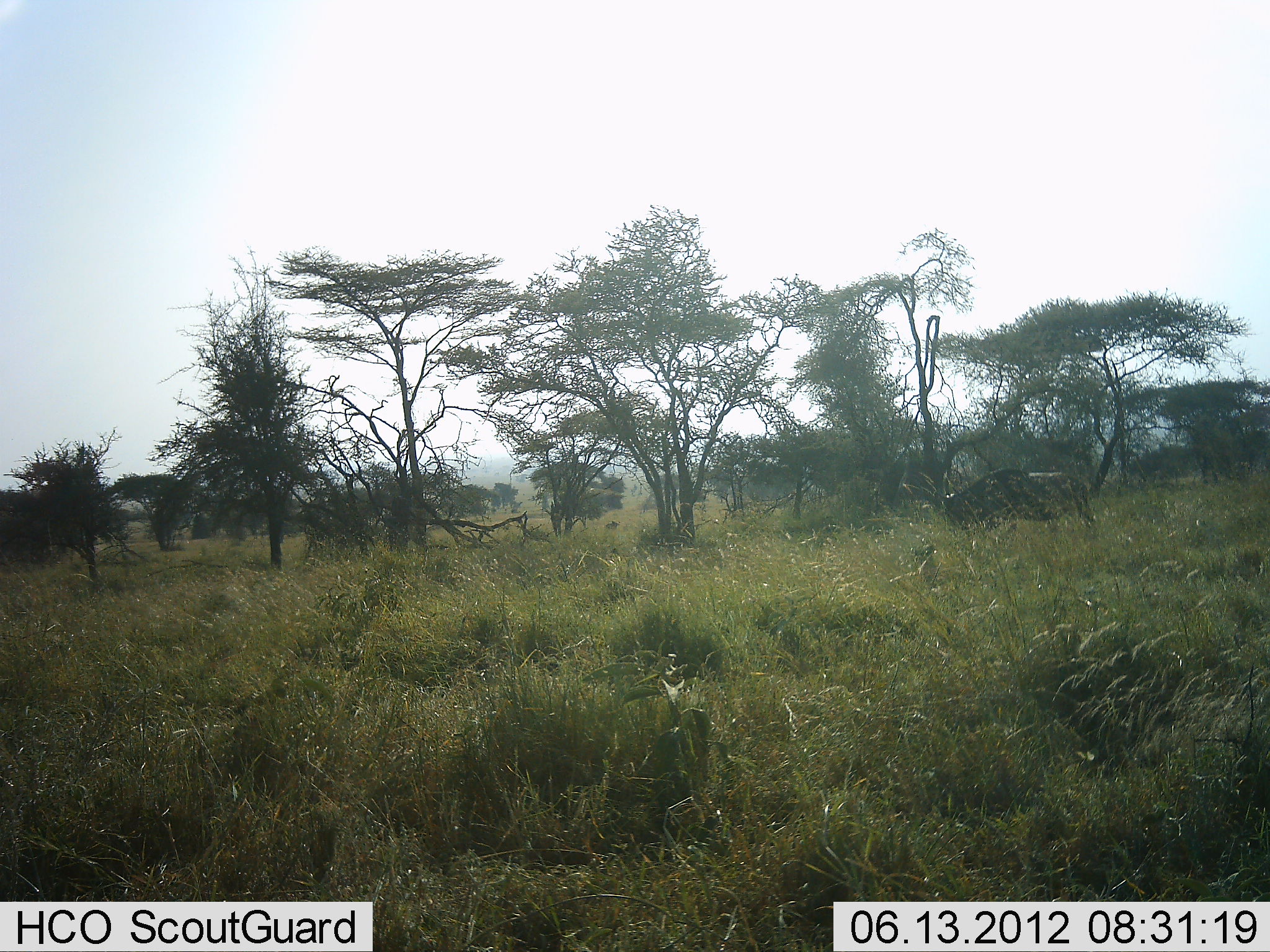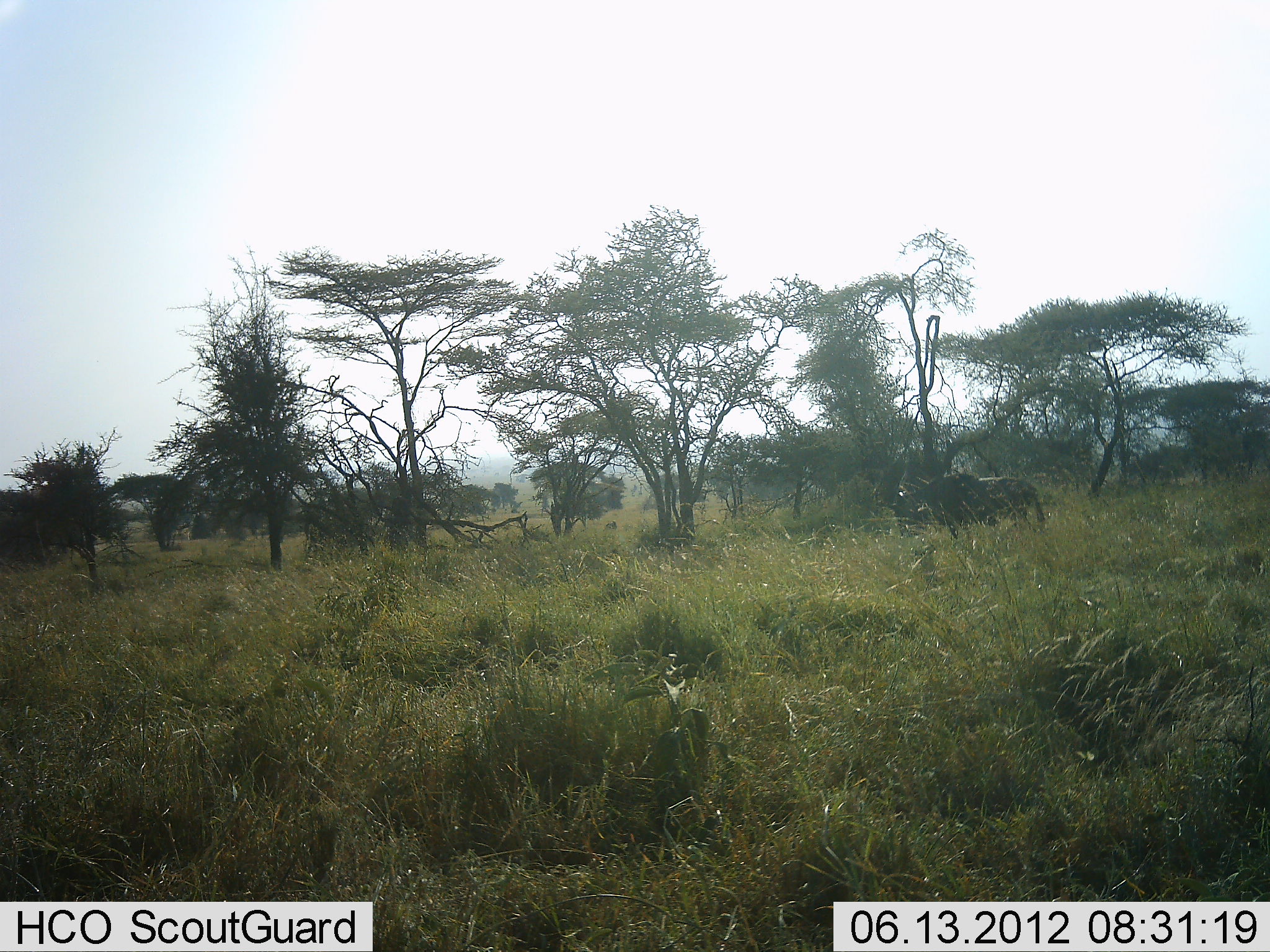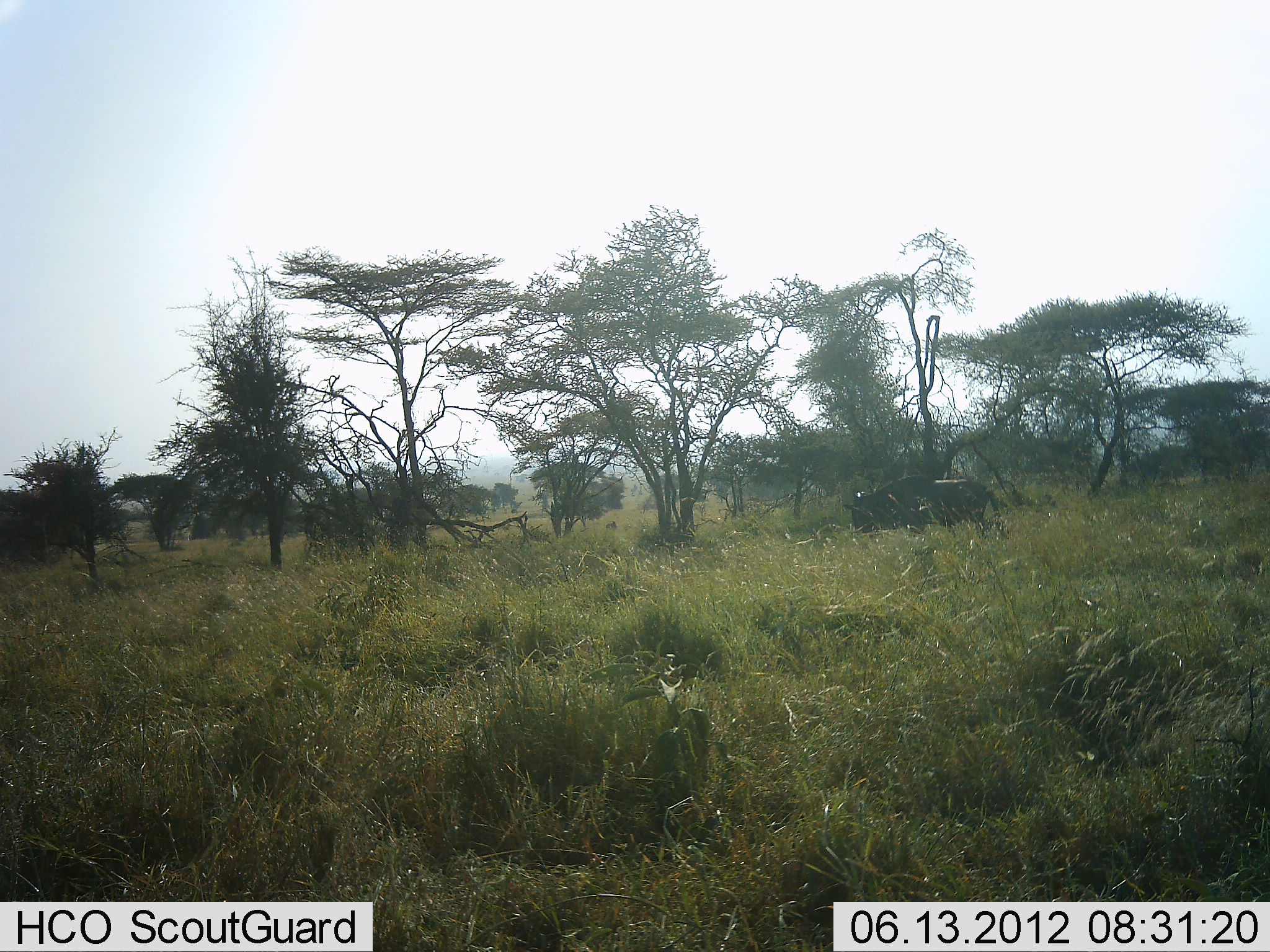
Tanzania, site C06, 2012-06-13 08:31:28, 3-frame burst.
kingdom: Animalia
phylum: Chordata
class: Mammalia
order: Artiodactyla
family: Bovidae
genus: Connochaetes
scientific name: Connochaetes taurinus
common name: blue wildebeest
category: wildebeest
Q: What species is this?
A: Wildebeest (blue wildebeest) (Connochaetes taurinus).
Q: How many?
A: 1.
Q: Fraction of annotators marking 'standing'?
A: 20%.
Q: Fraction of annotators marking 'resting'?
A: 0%.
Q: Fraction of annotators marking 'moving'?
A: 80%.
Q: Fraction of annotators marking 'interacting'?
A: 0%.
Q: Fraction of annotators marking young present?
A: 0%.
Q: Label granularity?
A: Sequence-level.